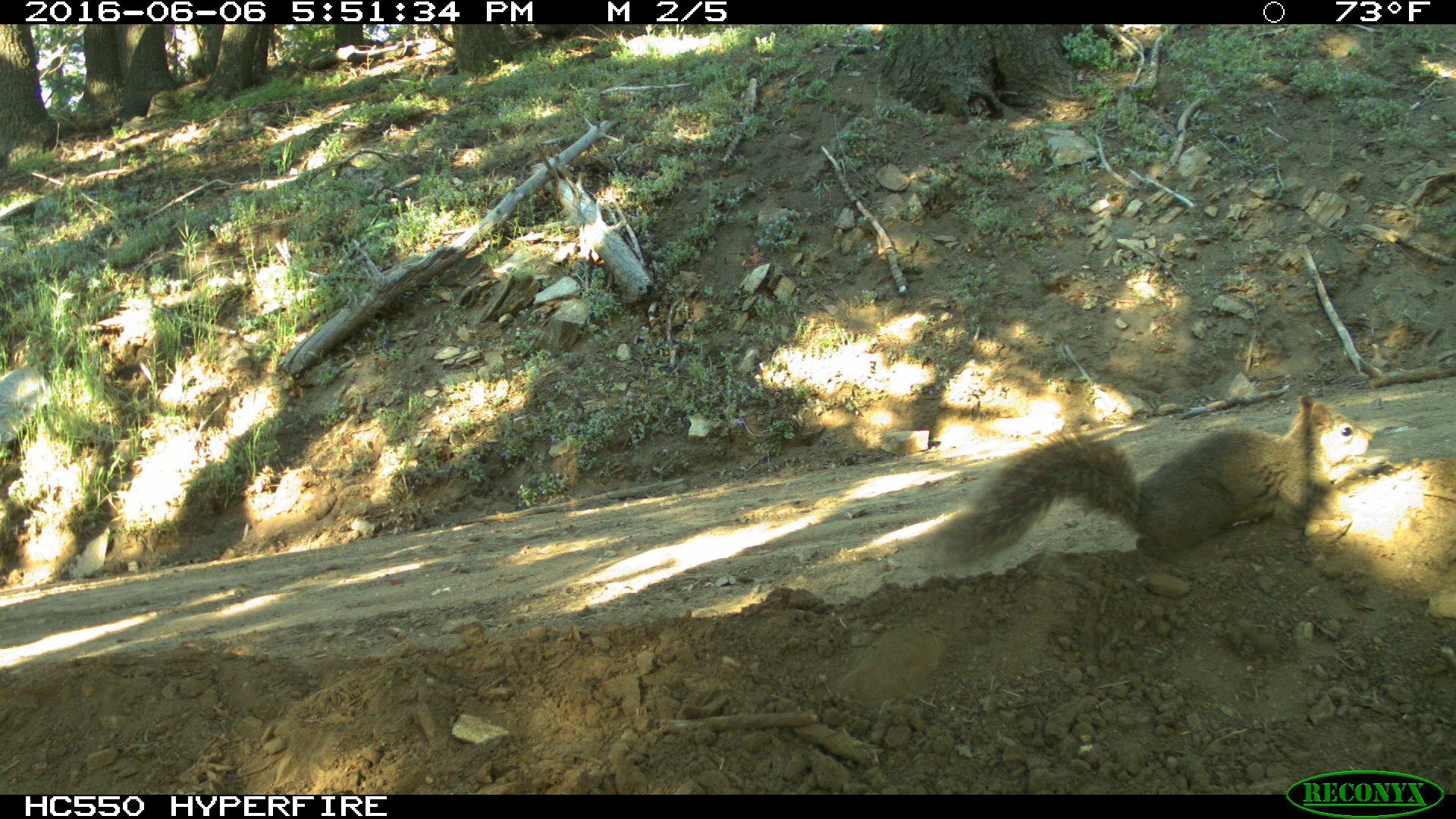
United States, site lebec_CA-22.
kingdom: Animalia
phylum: Chordata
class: Mammalia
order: Rodentia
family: Sciuridae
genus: Sciurus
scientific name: Sciurus carolinensis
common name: eastern gray squirrel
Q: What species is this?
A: Sciurus carolinensis (eastern gray squirrel).